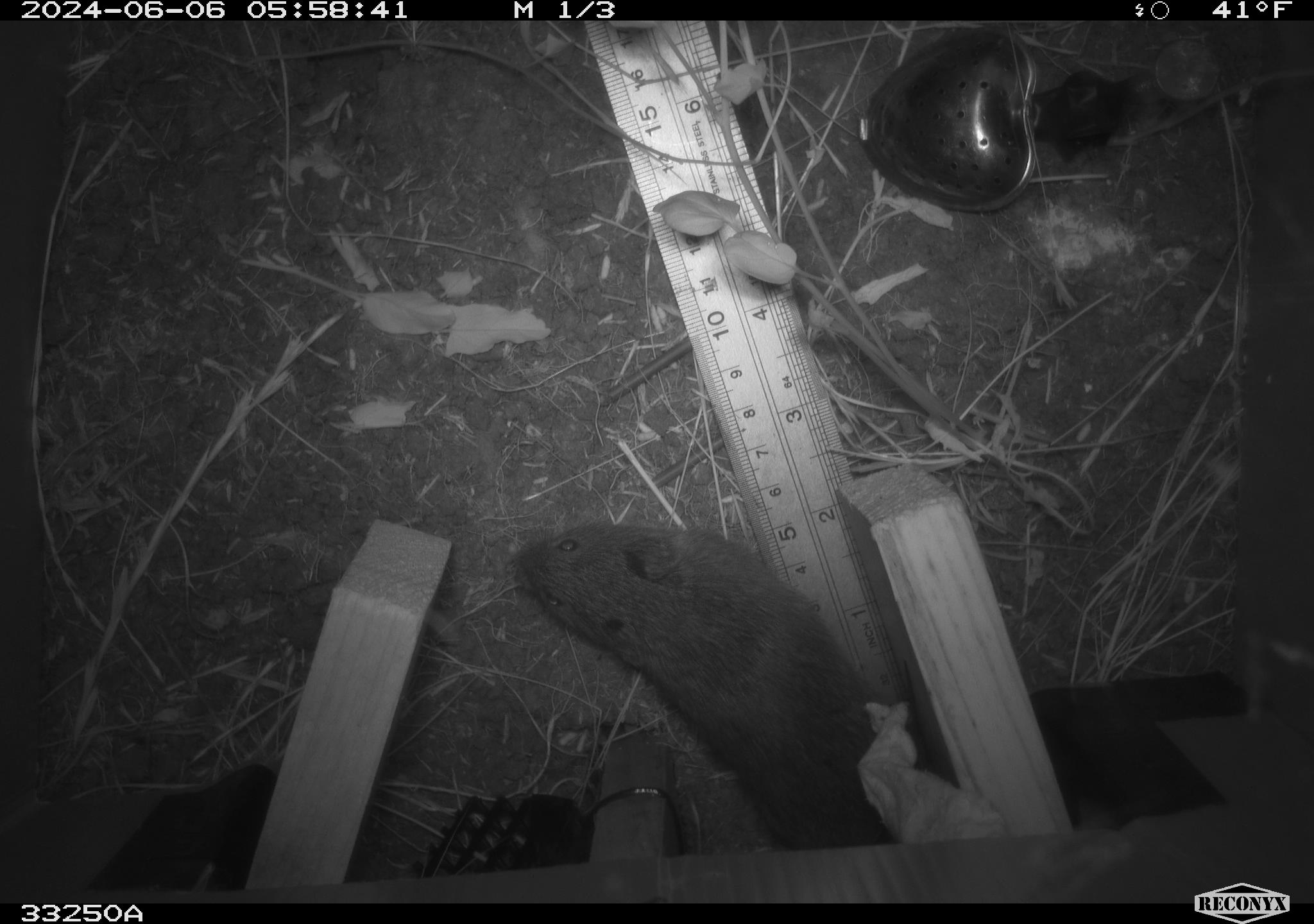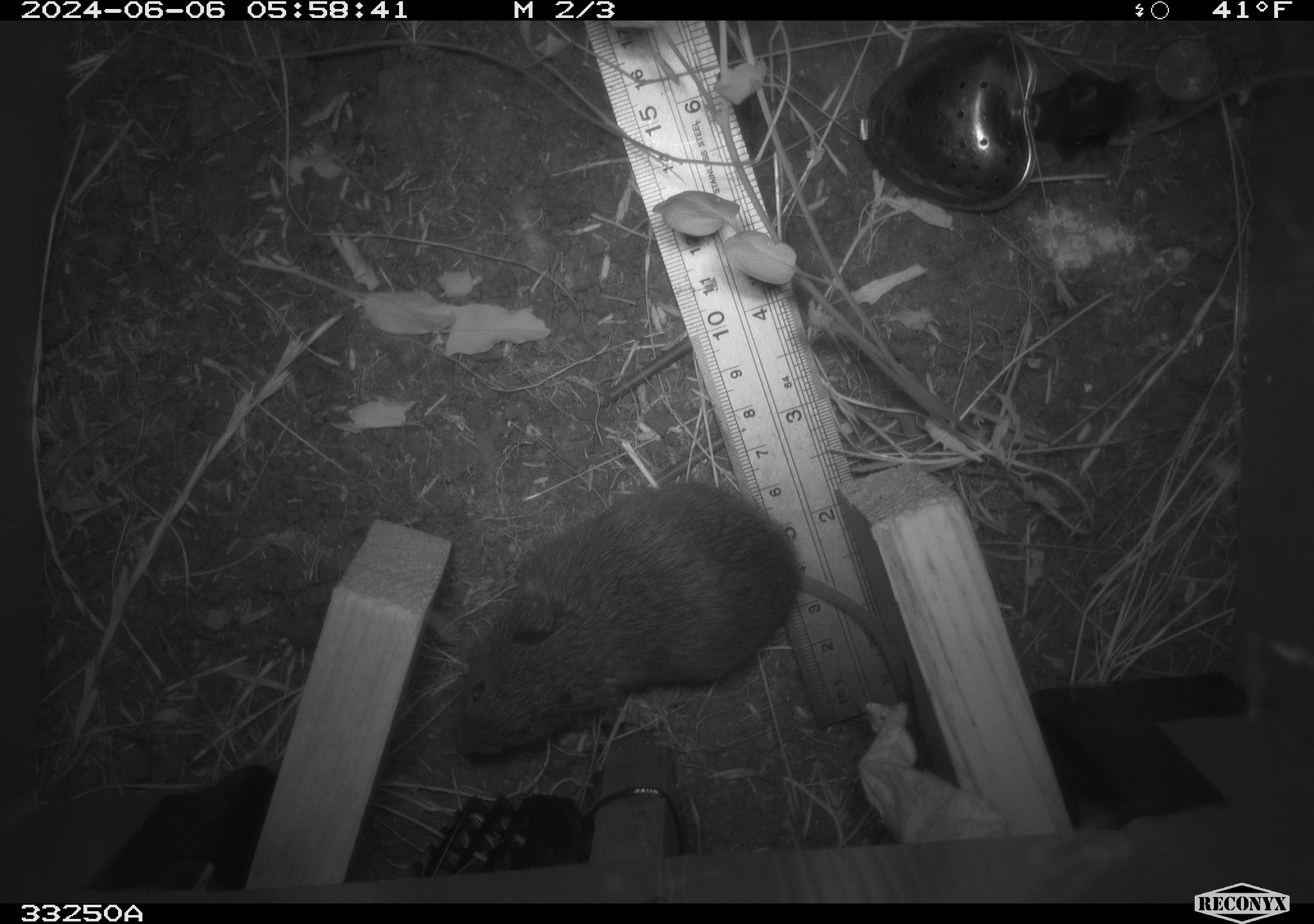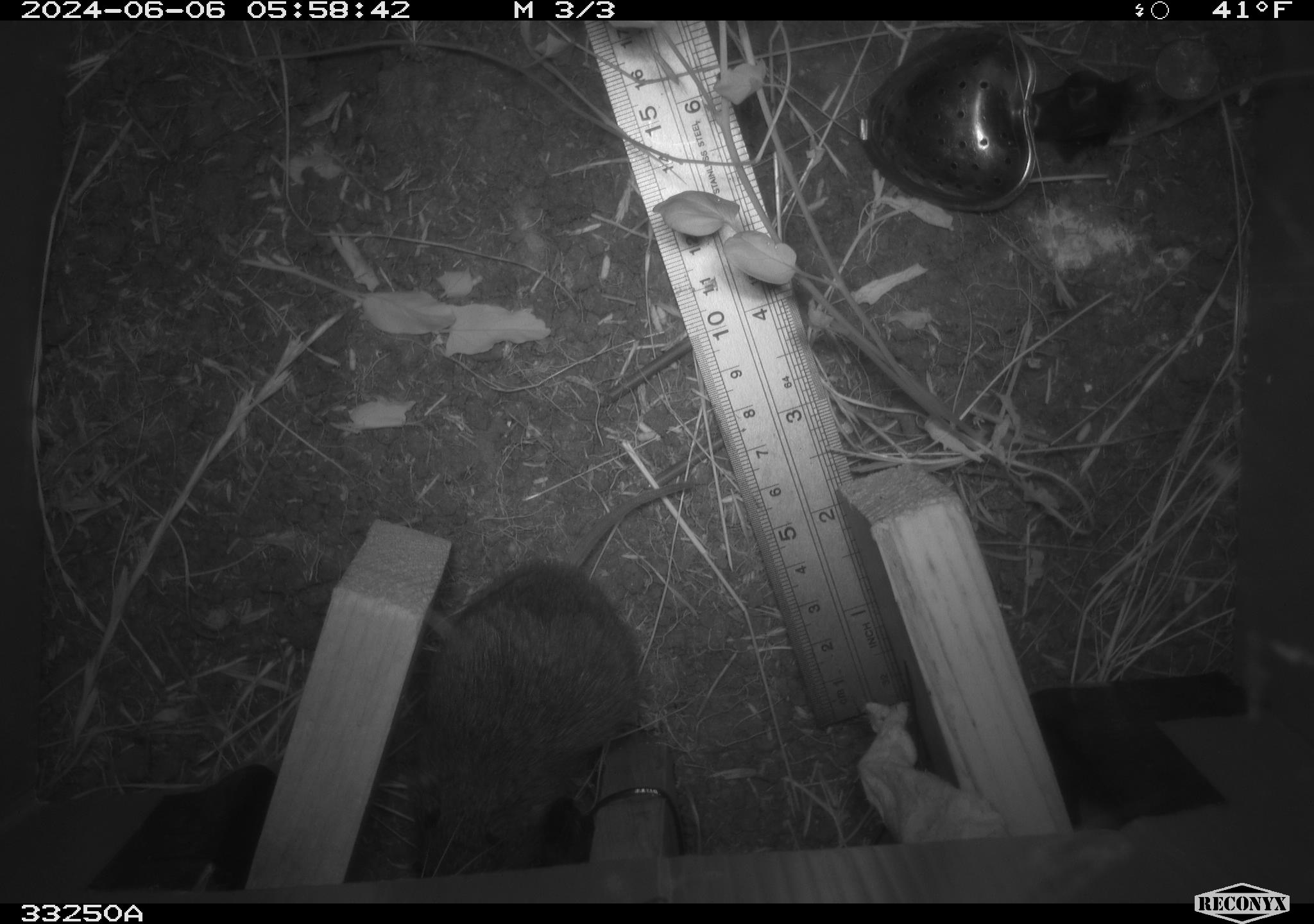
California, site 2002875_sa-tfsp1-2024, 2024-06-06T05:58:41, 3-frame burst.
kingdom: Animalia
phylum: Chordata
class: Mammalia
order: Rodentia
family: Cricetidae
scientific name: Arvicolinae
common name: voles, lemmings, and muskrats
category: arvicolinae subfamily